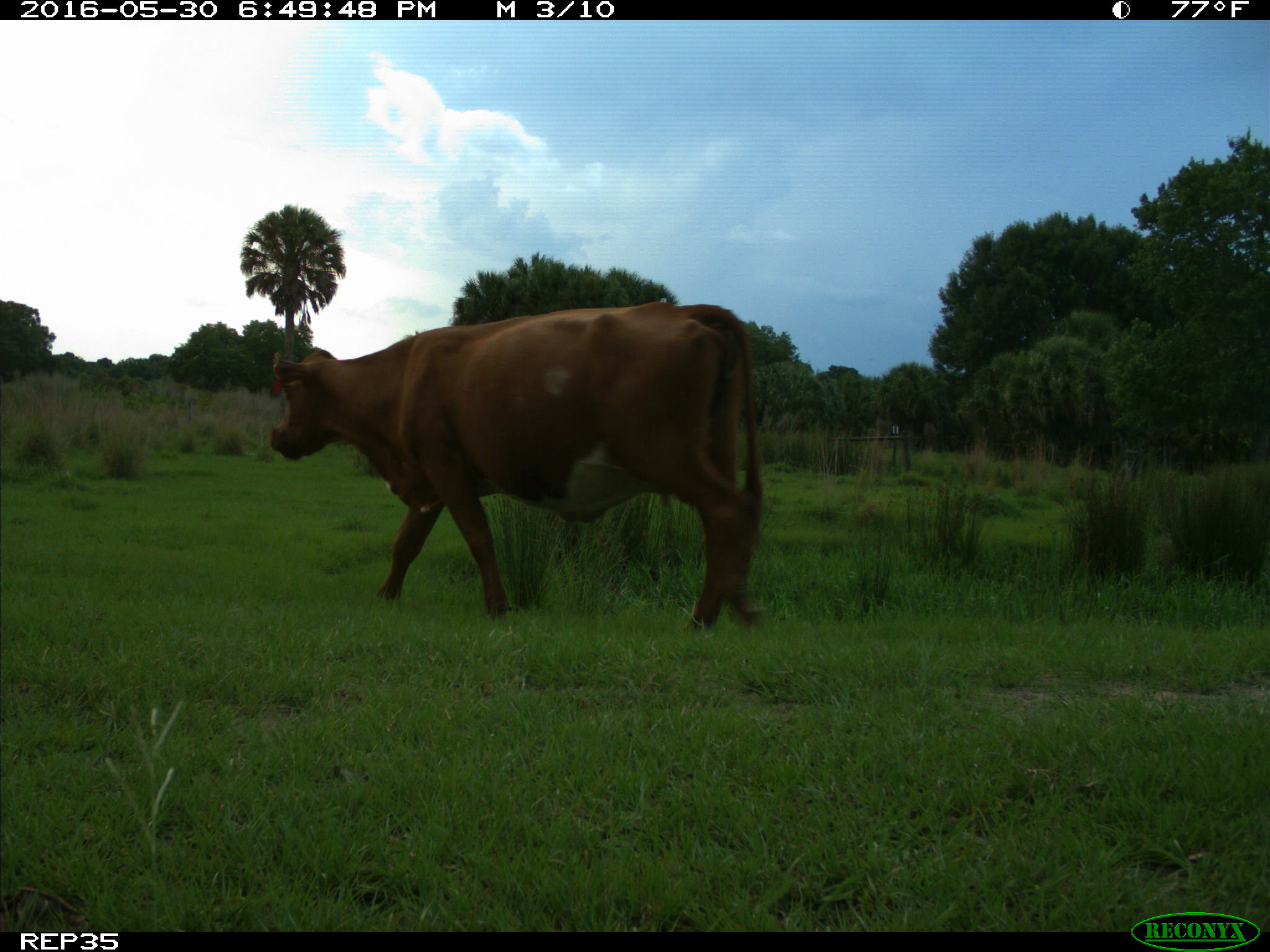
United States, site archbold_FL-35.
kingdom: Animalia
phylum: Chordata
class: Mammalia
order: Artiodactyla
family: Bovidae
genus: Bos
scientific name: Bos taurus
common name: domestic cow